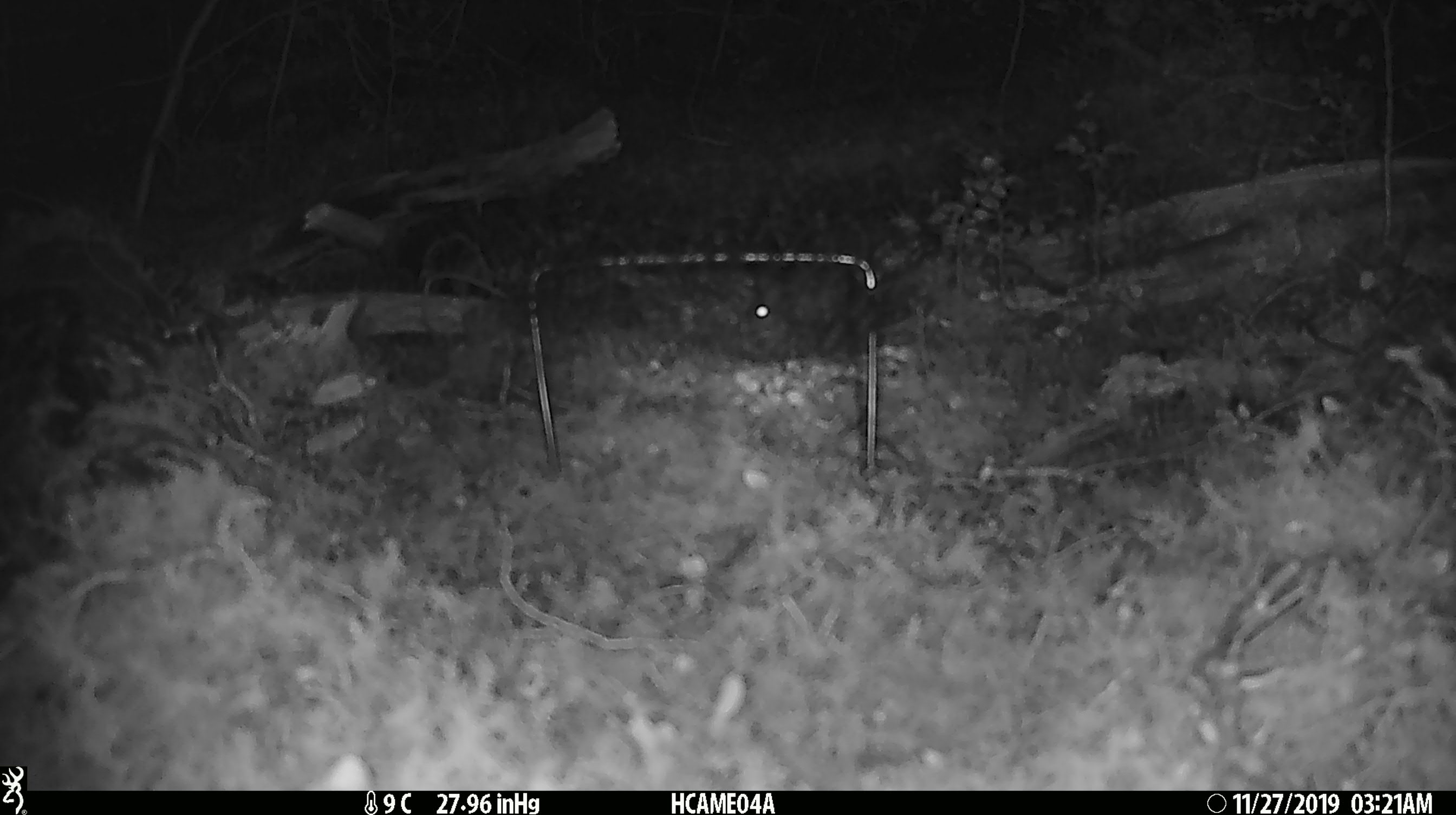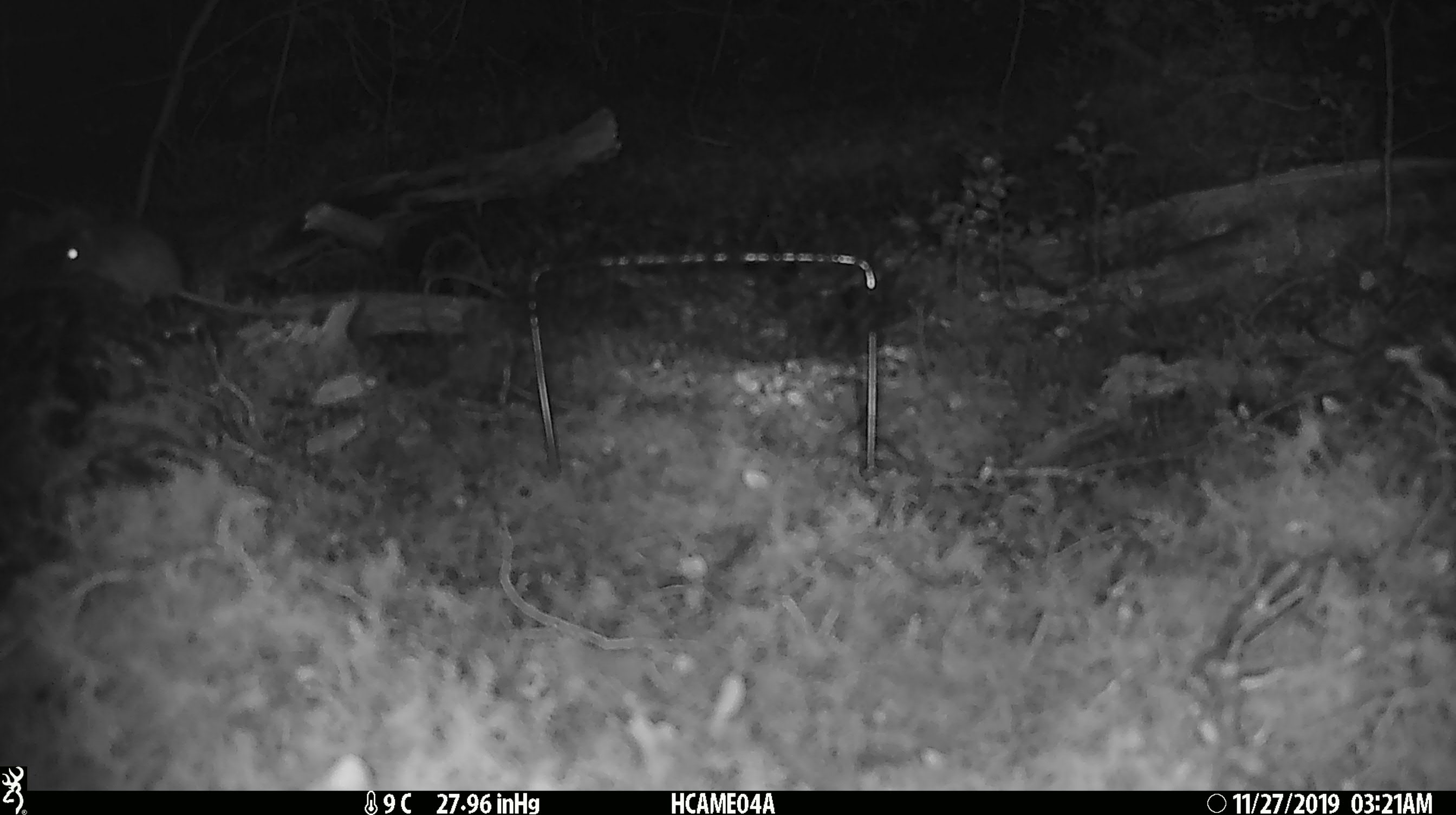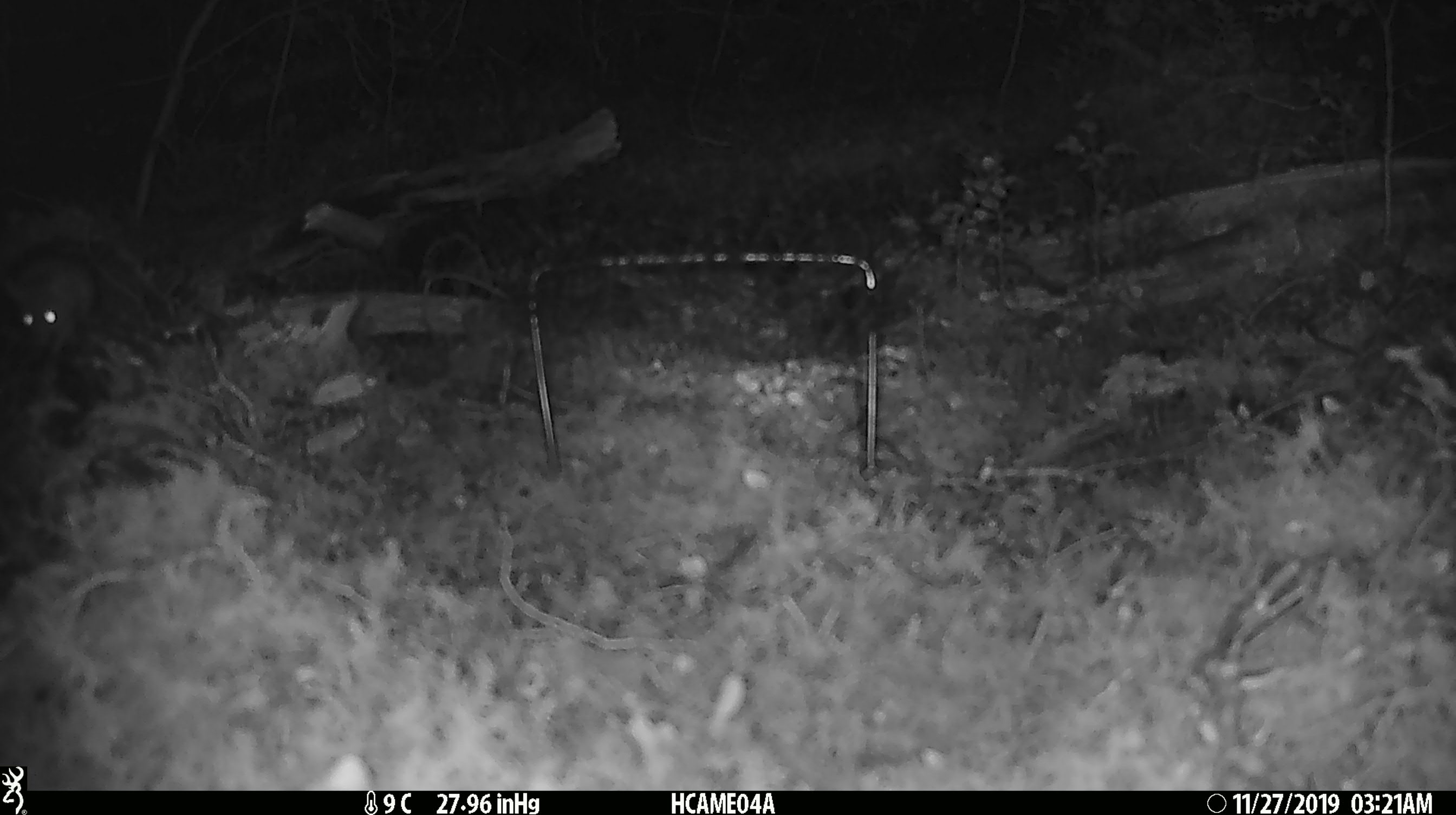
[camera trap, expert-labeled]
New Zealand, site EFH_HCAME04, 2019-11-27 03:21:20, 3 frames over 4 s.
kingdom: Animalia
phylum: Chordata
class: Mammalia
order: Rodentia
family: Muridae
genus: Mus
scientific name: Mus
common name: mouse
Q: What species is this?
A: Mouse (Mus).